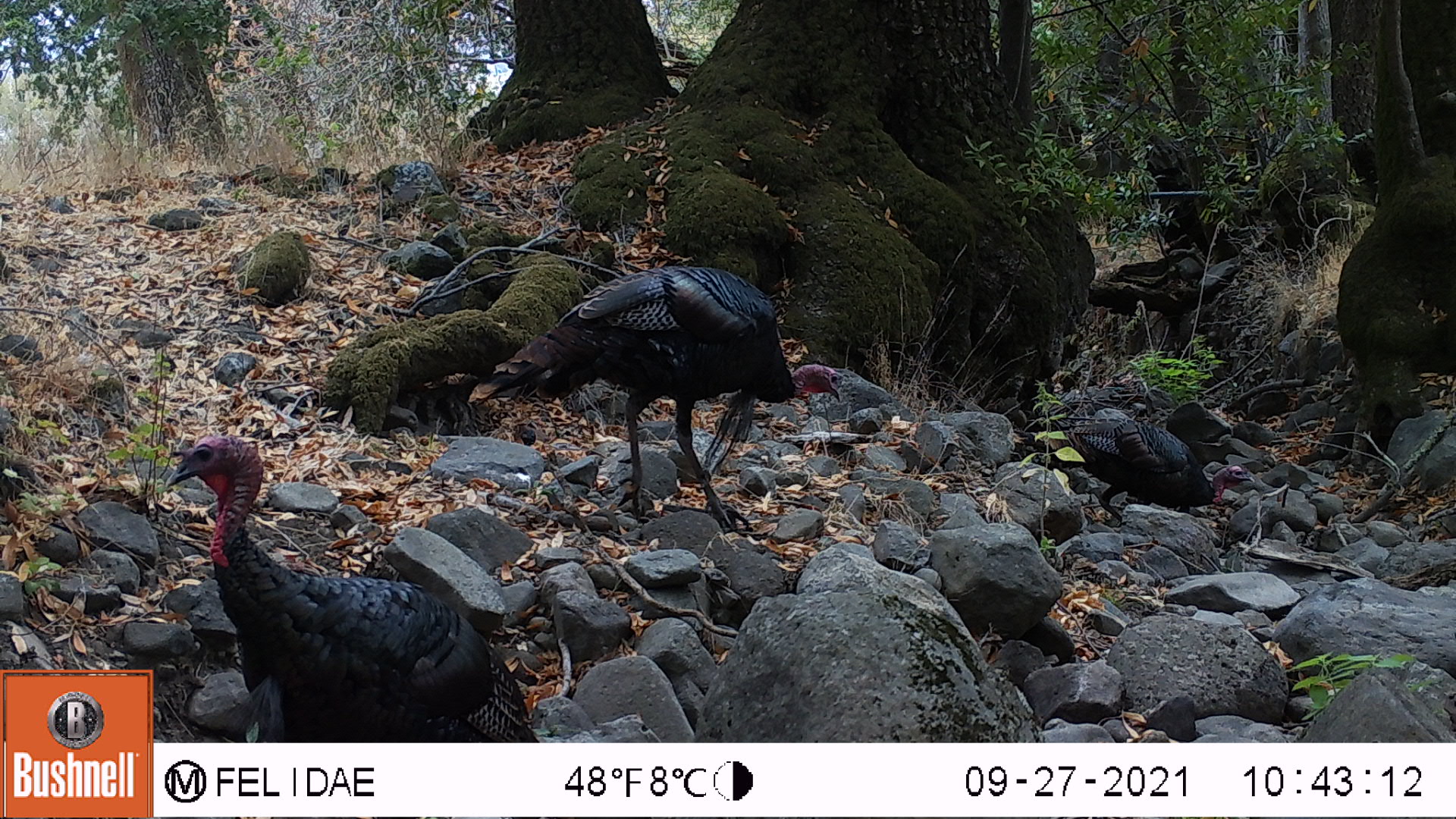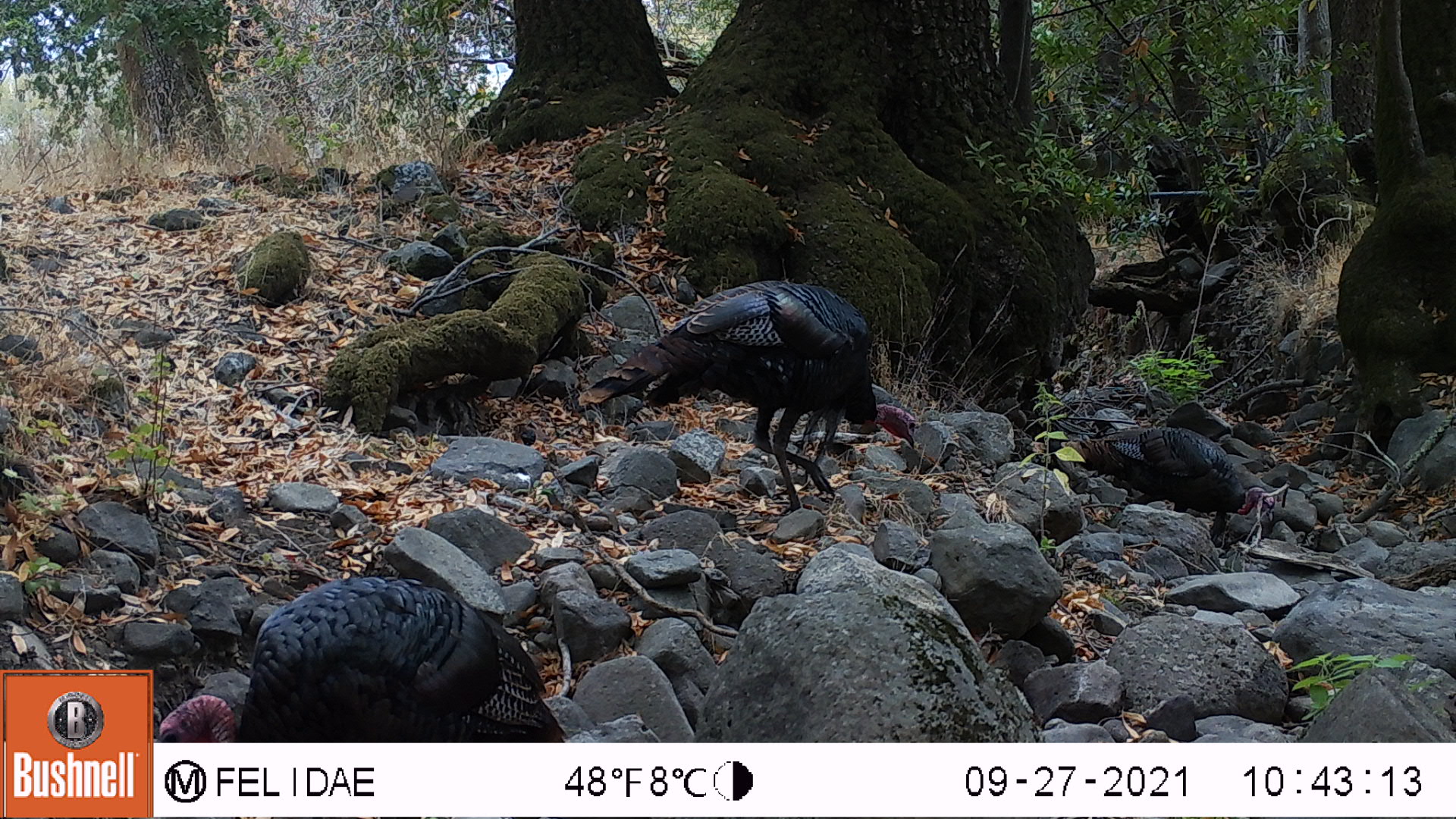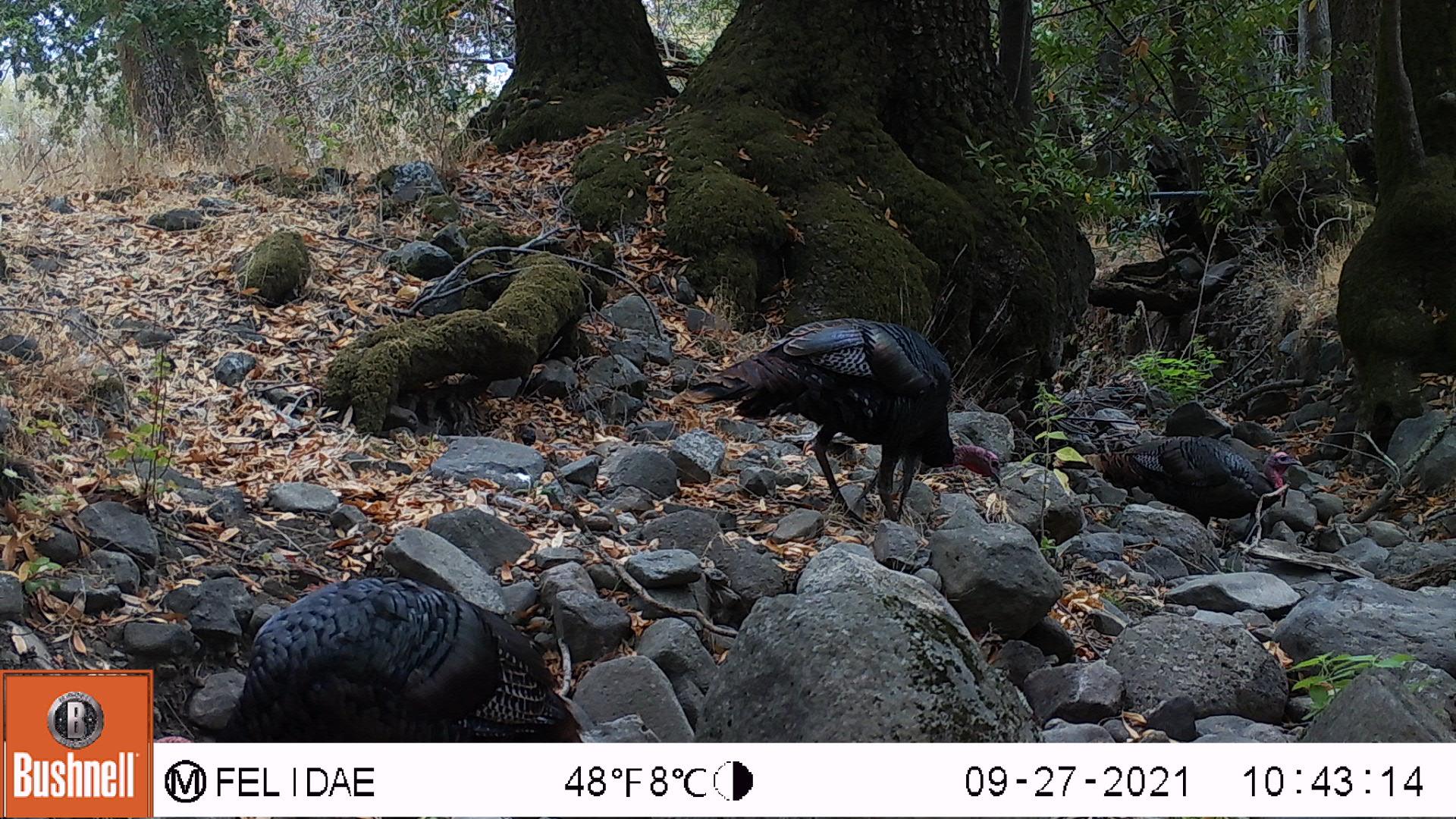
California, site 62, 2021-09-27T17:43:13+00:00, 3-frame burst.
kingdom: Animalia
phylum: Chordata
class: Aves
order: Galliformes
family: Phasianidae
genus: Meleagris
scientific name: Meleagris gallopavo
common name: turkey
Turkey (Meleagris gallopavo).